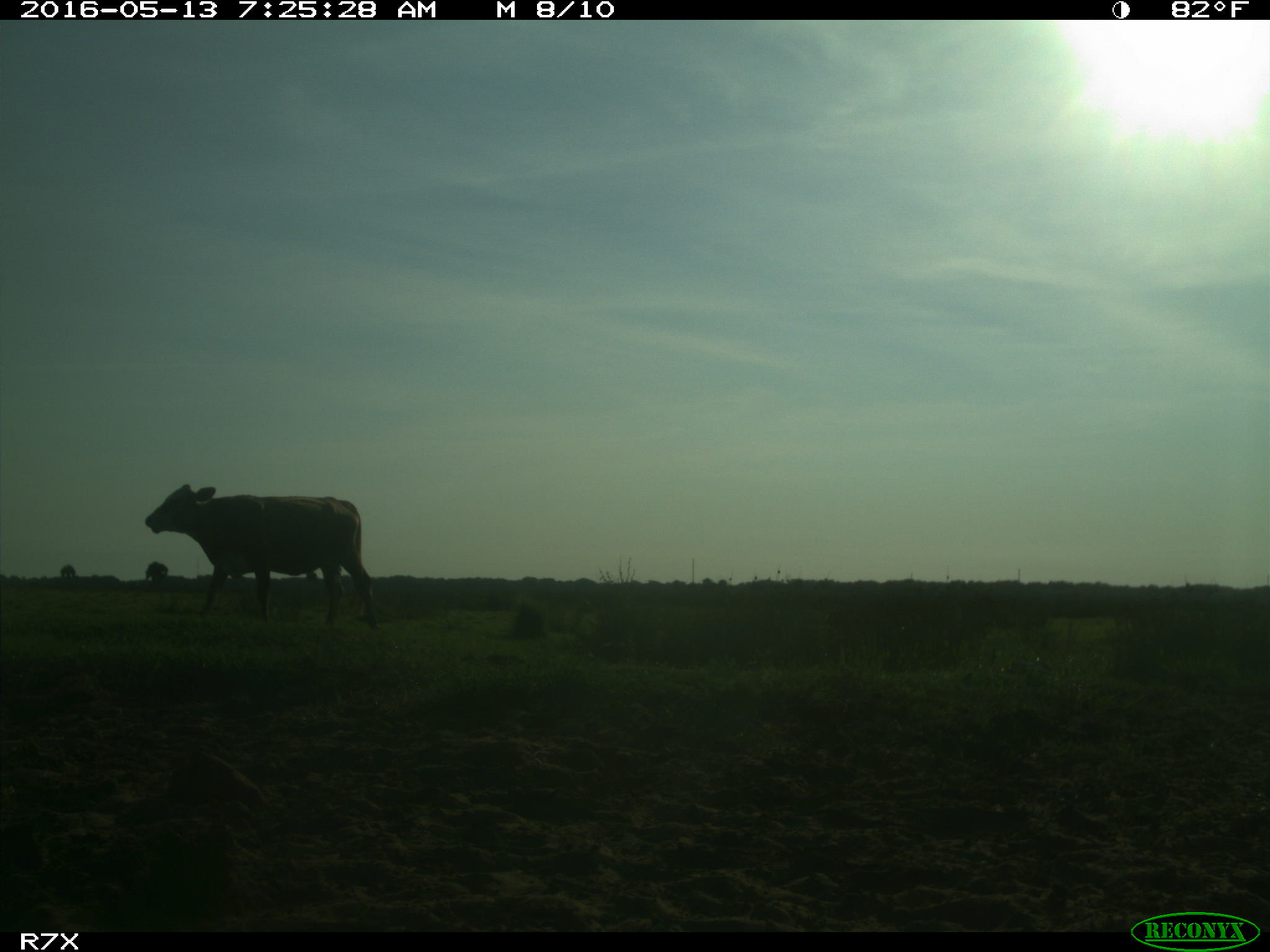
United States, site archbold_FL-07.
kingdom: Animalia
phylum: Chordata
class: Mammalia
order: Artiodactyla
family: Bovidae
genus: Bos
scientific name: Bos taurus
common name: domestic cow